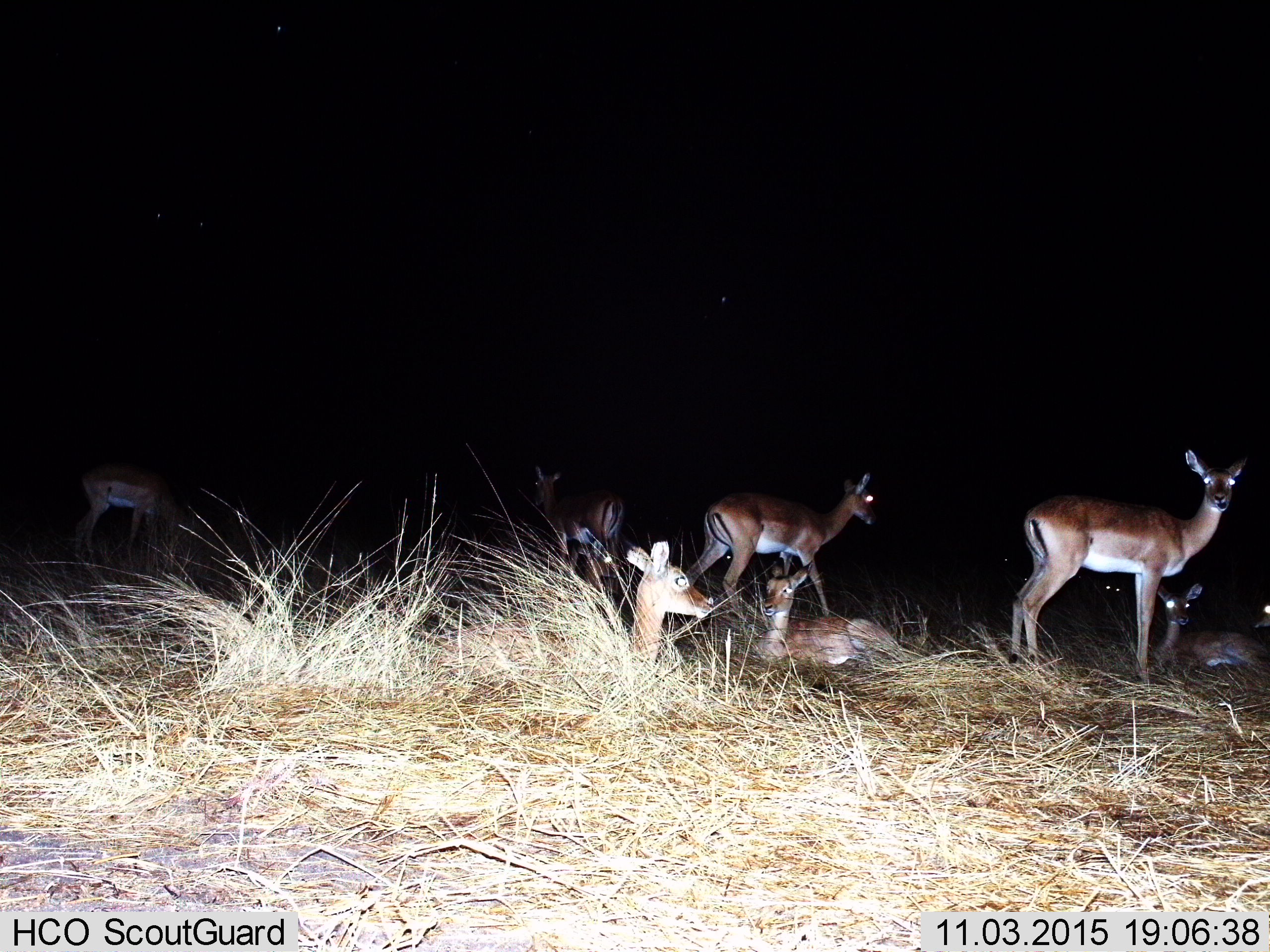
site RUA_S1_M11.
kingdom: Animalia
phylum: Chordata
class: Mammalia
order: Artiodactyla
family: Bovidae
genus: Aepyceros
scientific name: Aepyceros melampus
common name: impala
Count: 11-50.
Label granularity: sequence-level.